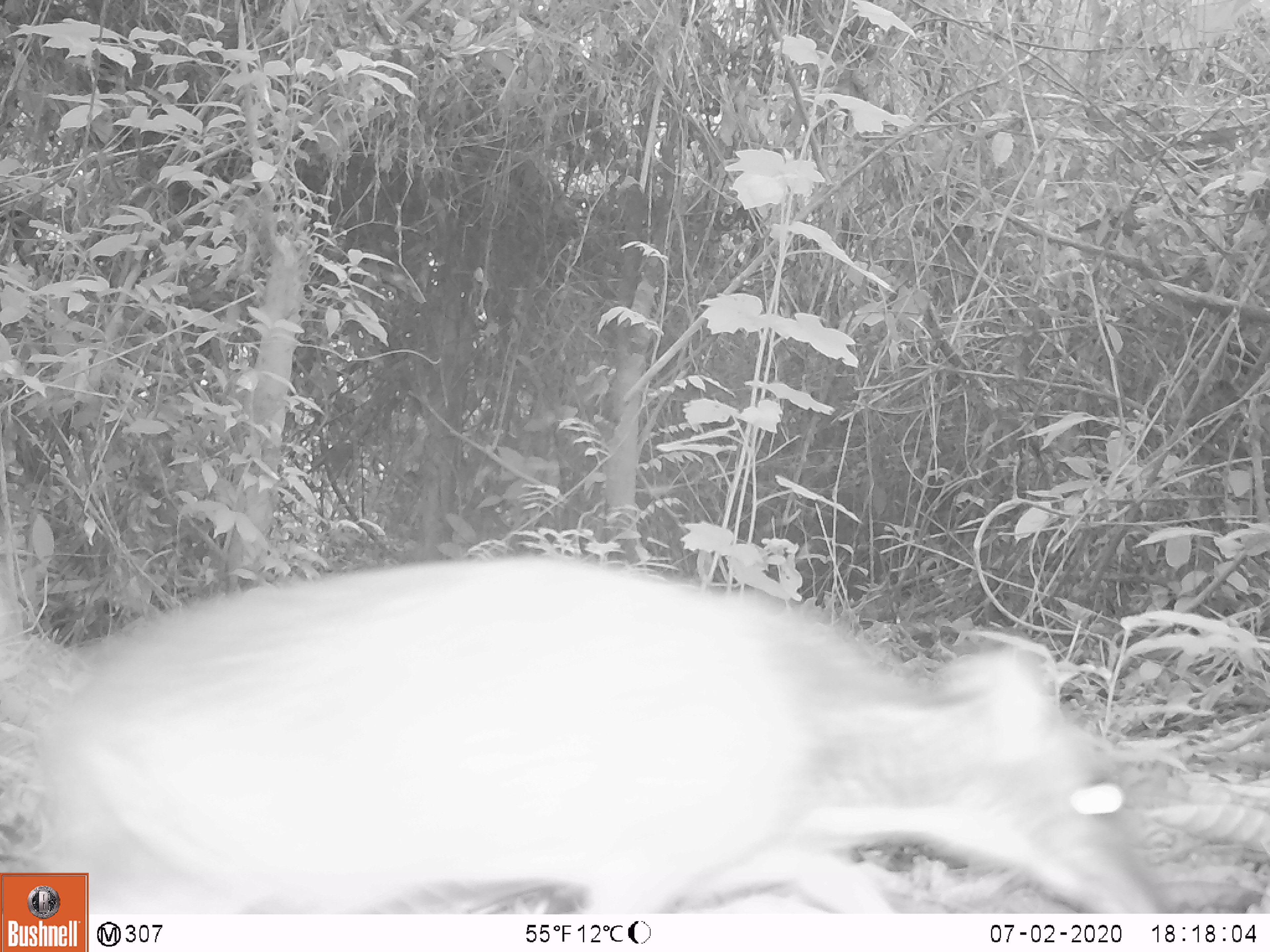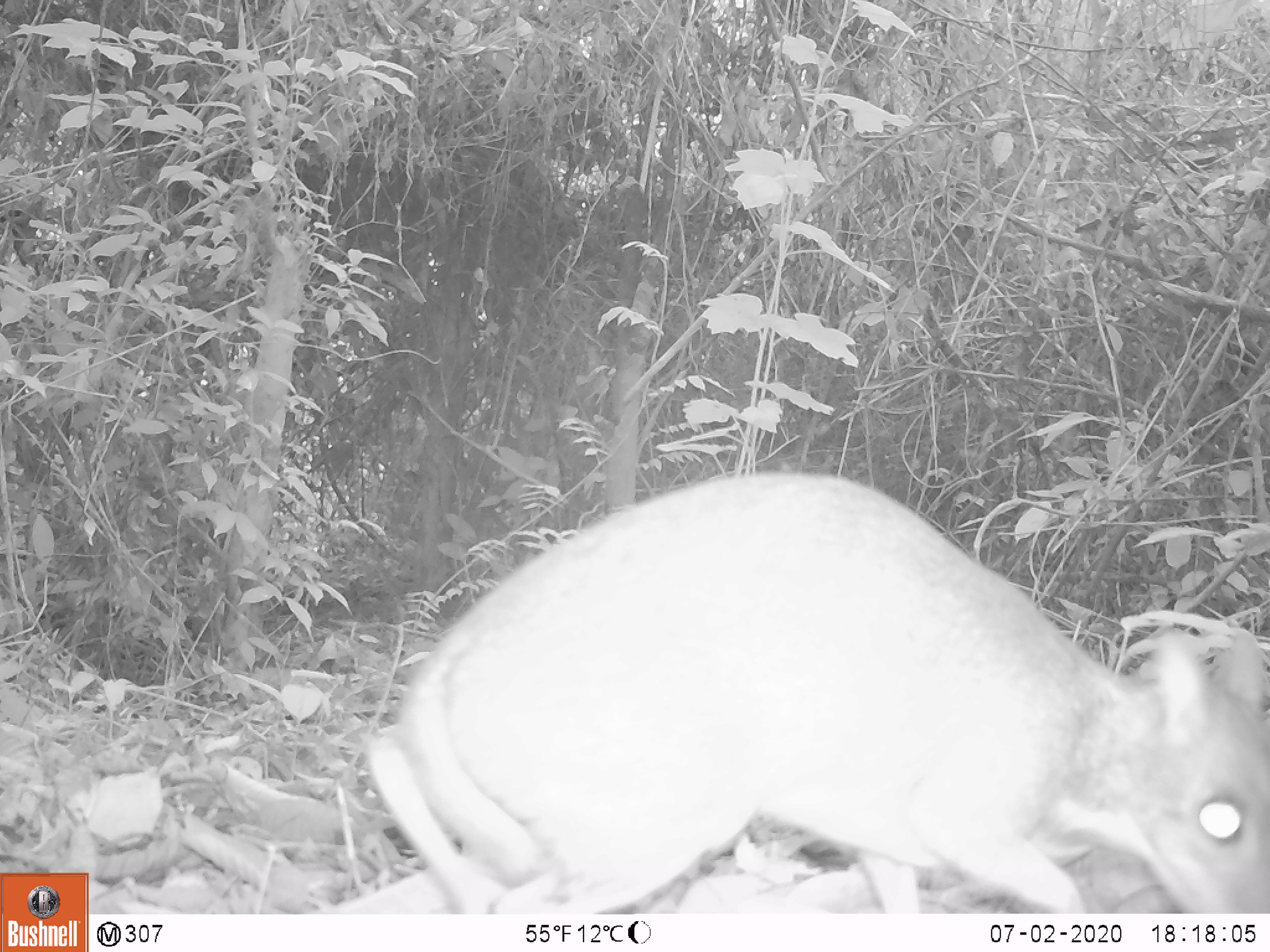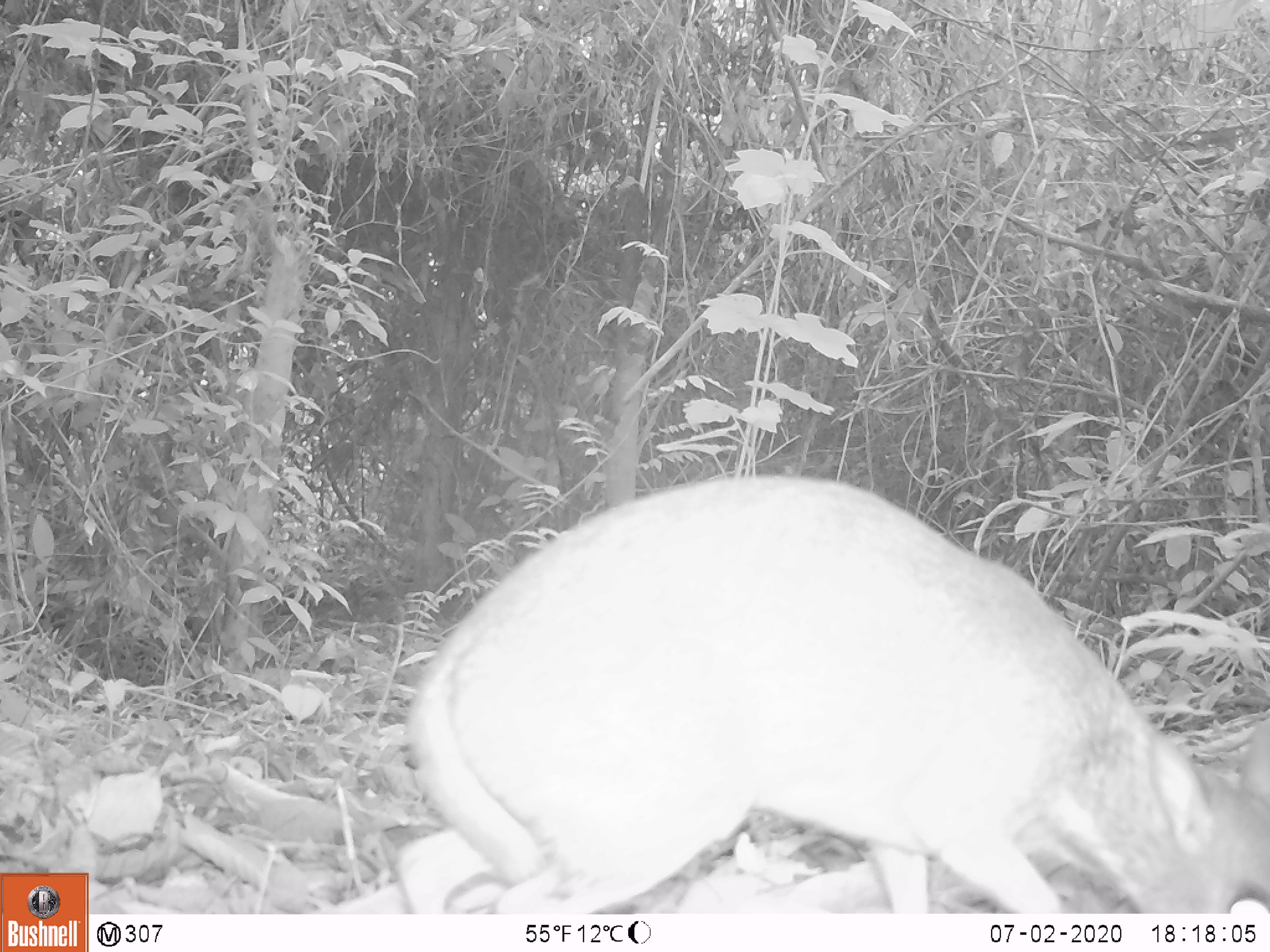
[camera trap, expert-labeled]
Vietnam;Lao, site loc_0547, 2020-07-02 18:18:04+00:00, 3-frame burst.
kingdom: Animalia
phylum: Chordata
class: Mammalia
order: Artiodactyla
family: Tragulidae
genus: Moschiola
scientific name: Moschiola meminna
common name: chevrotain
Chevrotain (Moschiola meminna). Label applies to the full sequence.